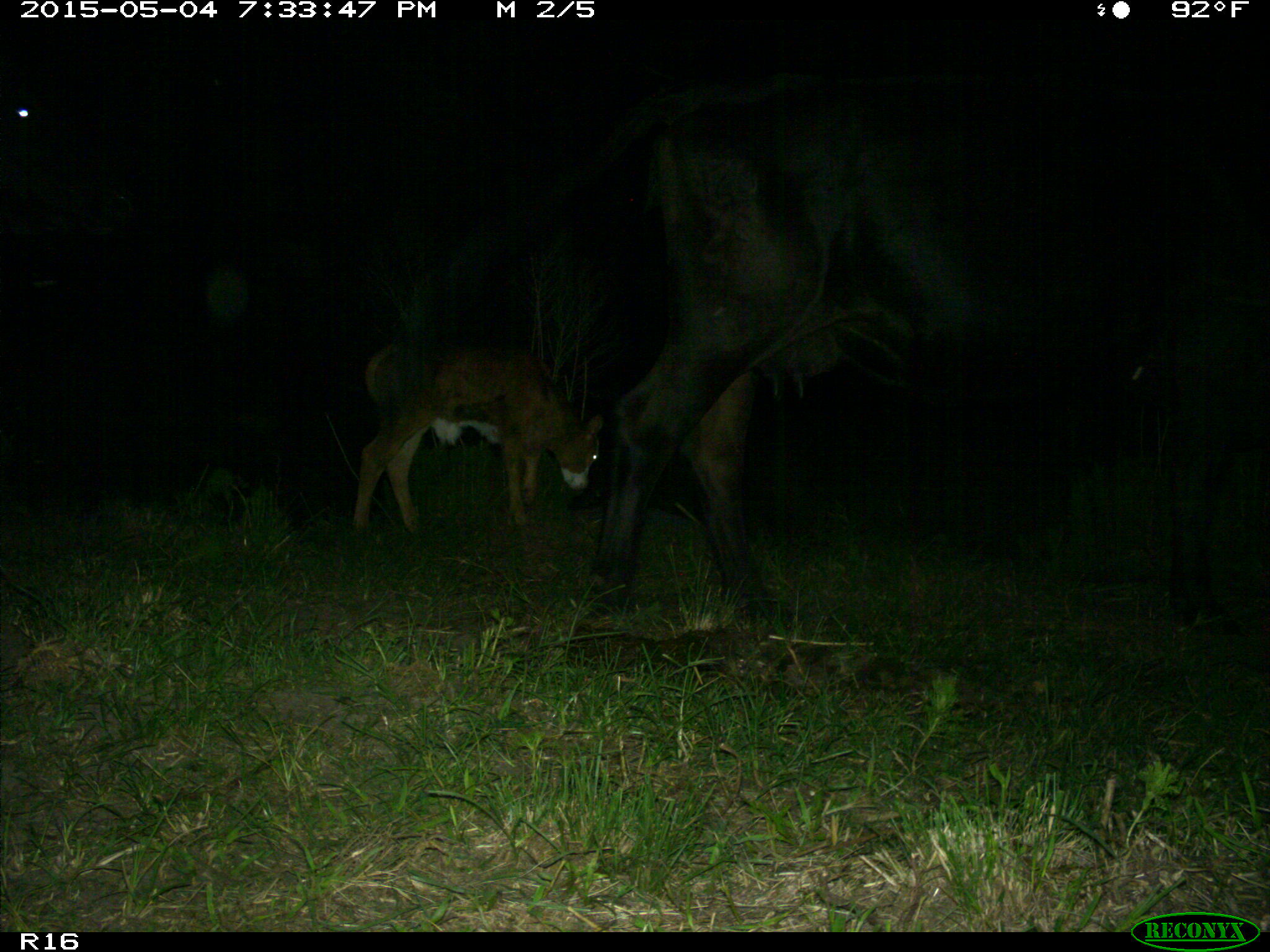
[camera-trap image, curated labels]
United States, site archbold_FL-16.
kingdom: Animalia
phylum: Chordata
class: Mammalia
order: Artiodactyla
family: Bovidae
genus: Bos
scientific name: Bos taurus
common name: domestic cow